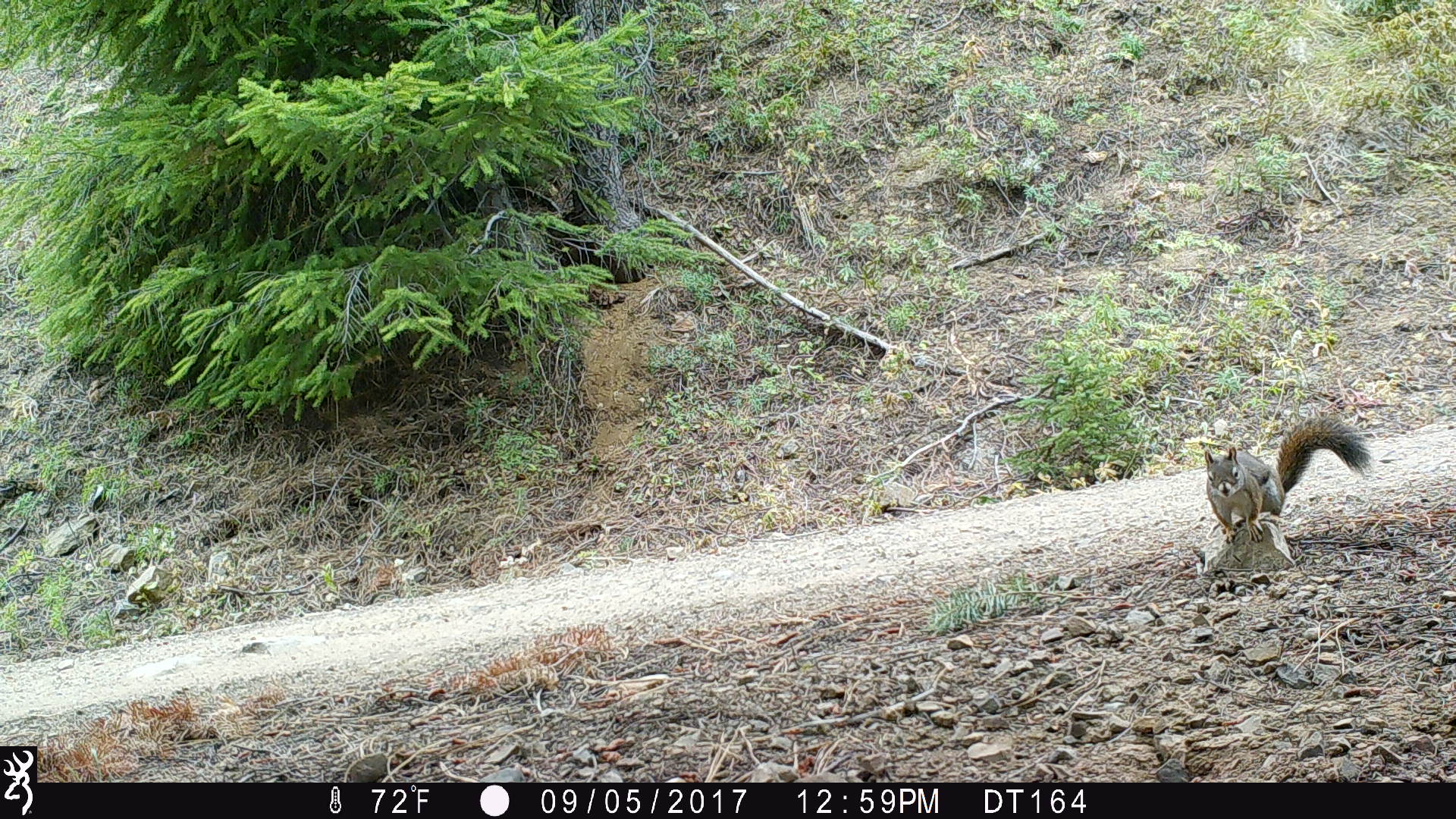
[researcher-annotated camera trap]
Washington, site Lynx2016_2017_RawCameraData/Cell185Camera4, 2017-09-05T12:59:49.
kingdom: Animalia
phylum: Chordata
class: Mammalia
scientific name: Mammalia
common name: small mammal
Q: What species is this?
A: Small mammal (Mammalia).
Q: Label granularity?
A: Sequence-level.